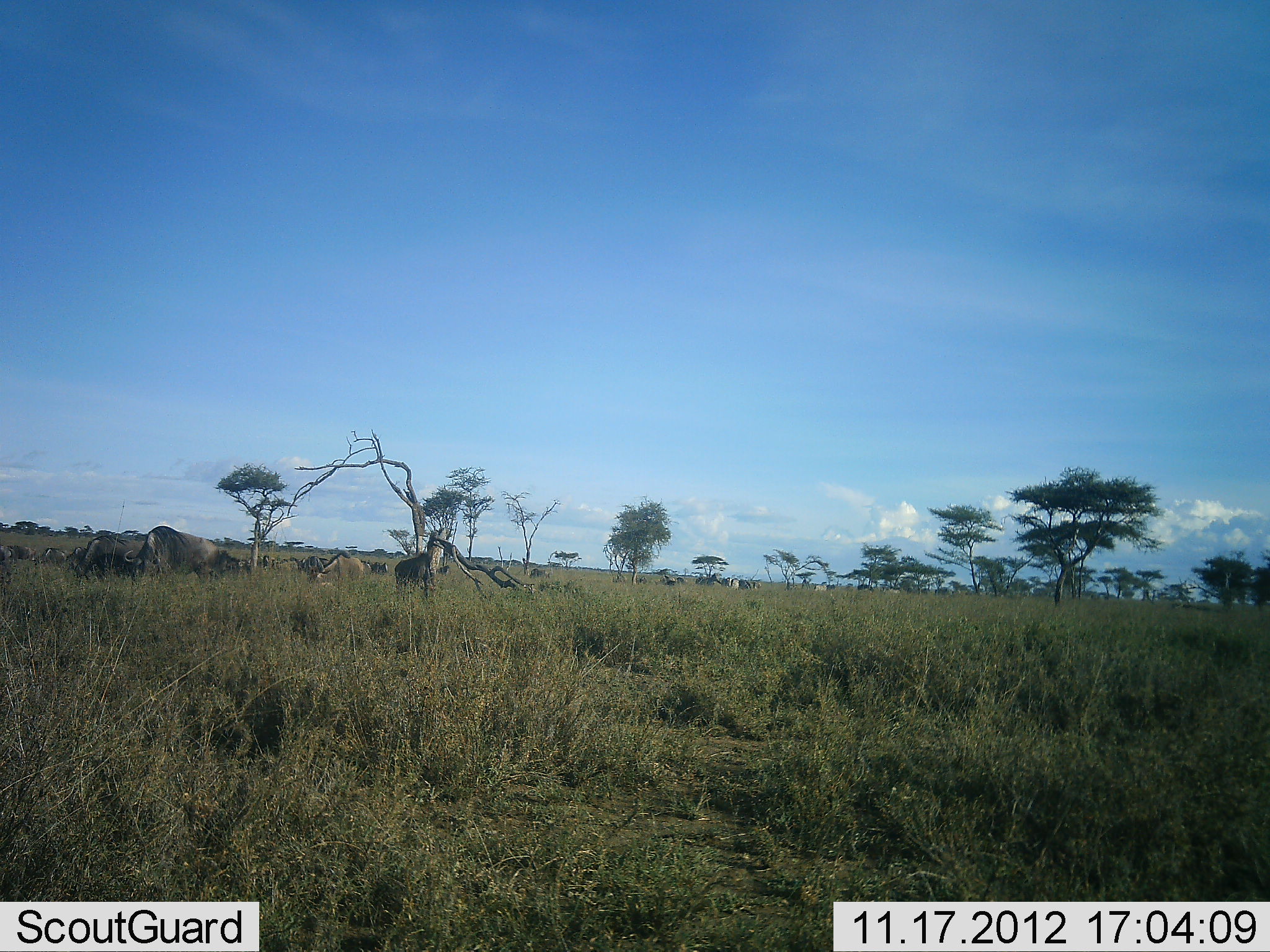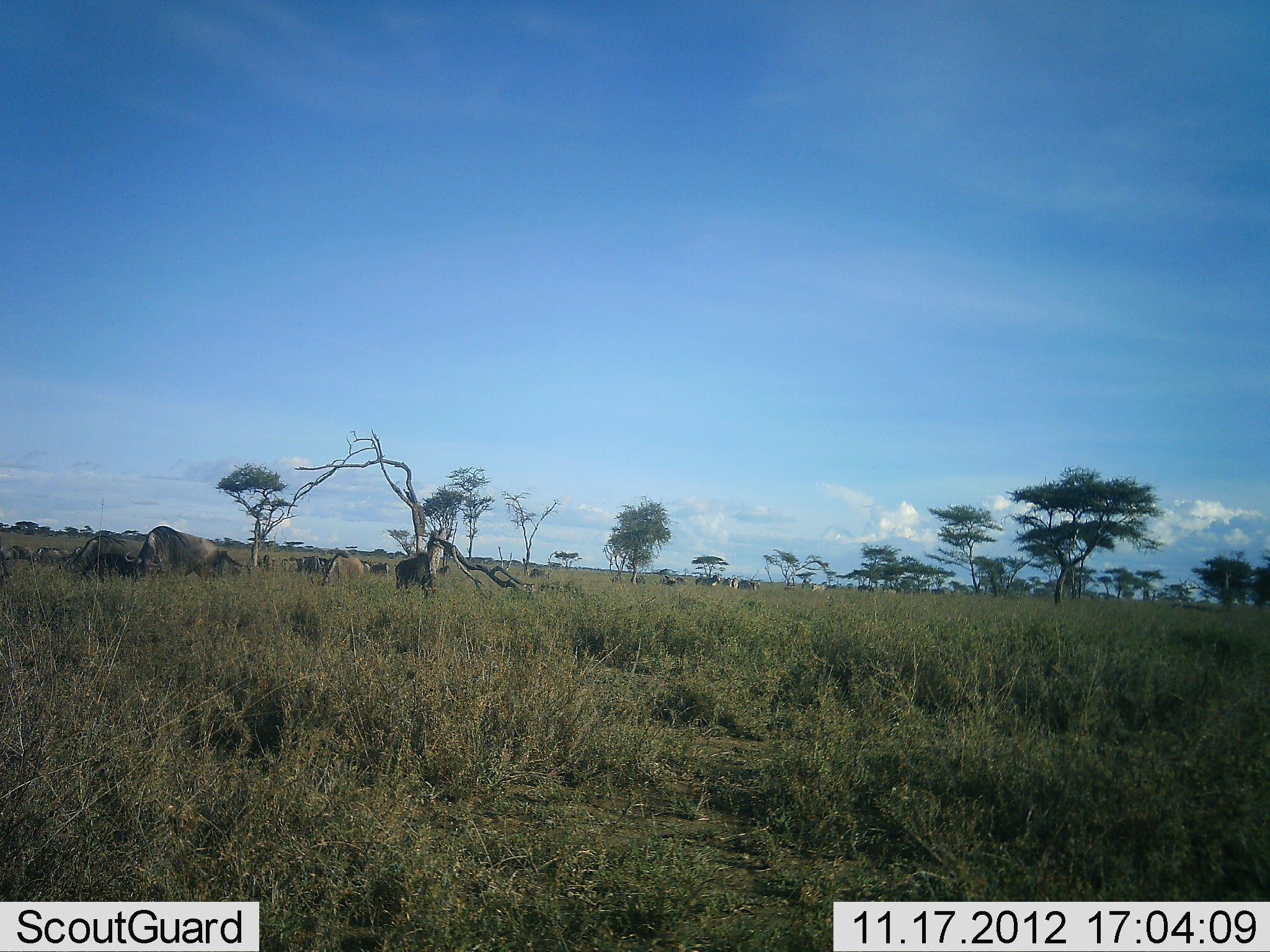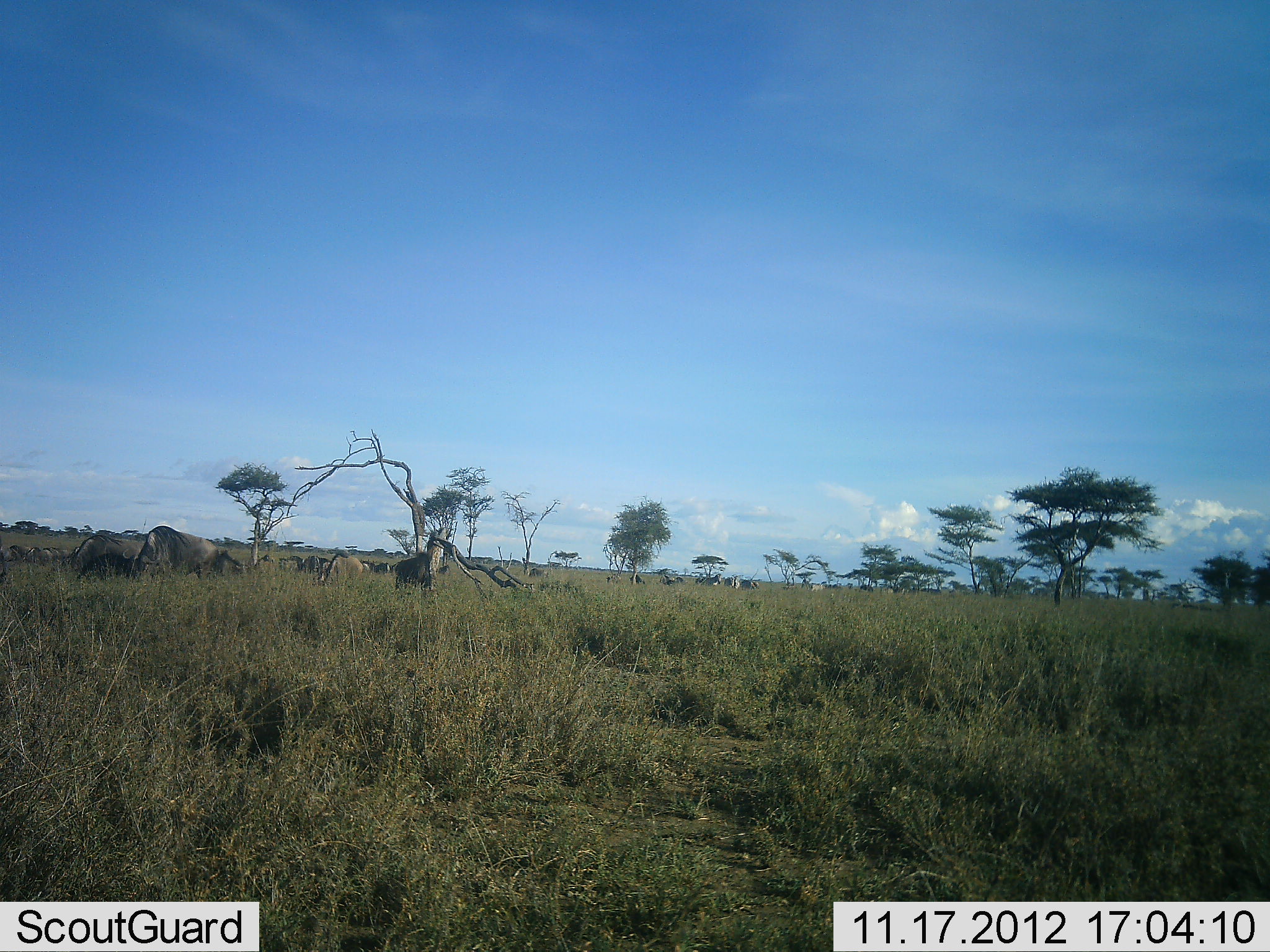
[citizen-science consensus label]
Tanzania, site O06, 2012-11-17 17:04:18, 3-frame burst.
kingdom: Animalia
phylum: Chordata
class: Mammalia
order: Artiodactyla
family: Bovidae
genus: Connochaetes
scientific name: Connochaetes taurinus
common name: blue wildebeest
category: wildebeest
Wildebeest (blue wildebeest) (Connochaetes taurinus), count 11-50. Behavior (volunteer vote fractions): standing 62%, resting 8%, moving 15%, interacting 0%. Young present (vote fraction): 0%. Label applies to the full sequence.